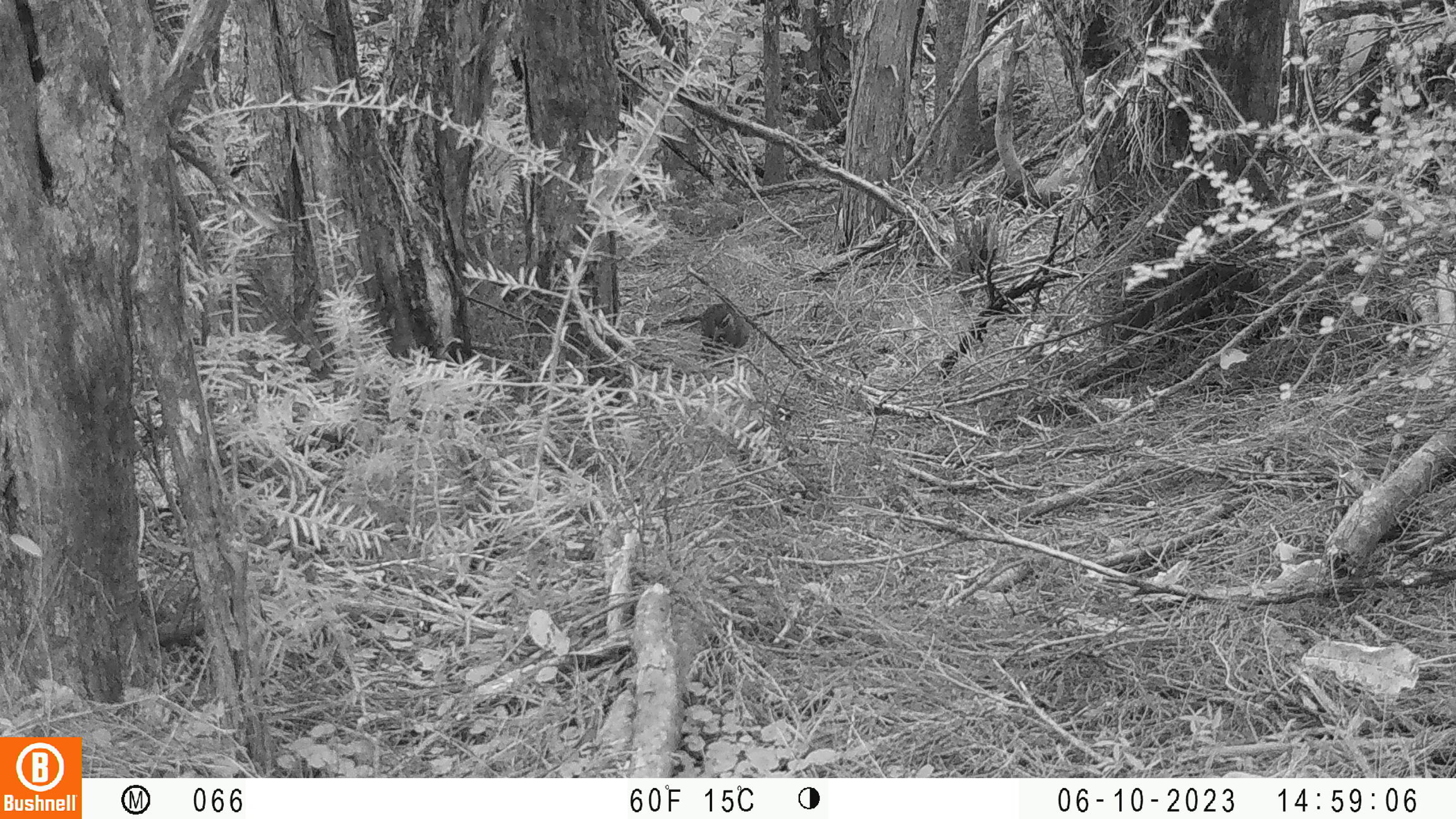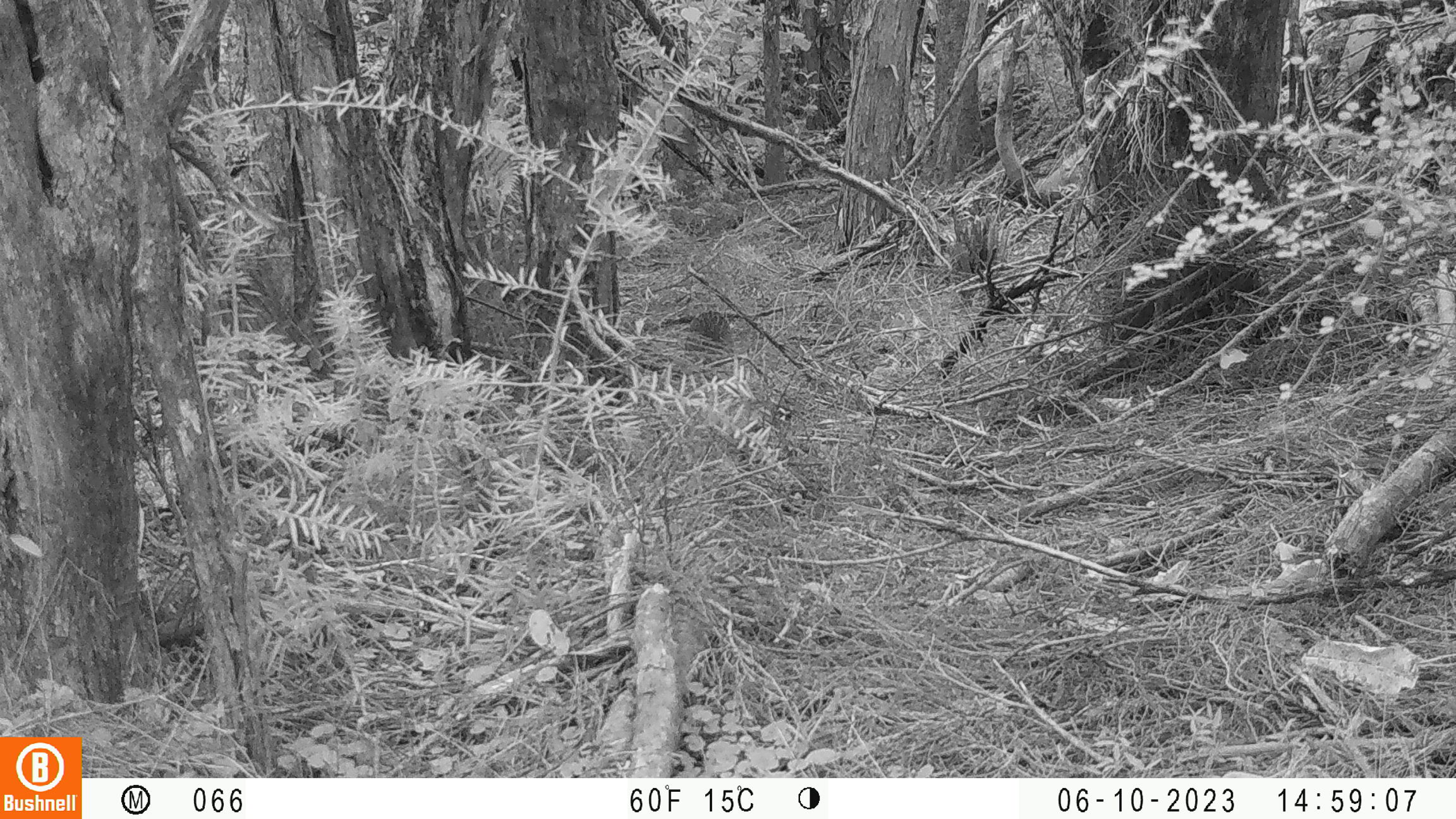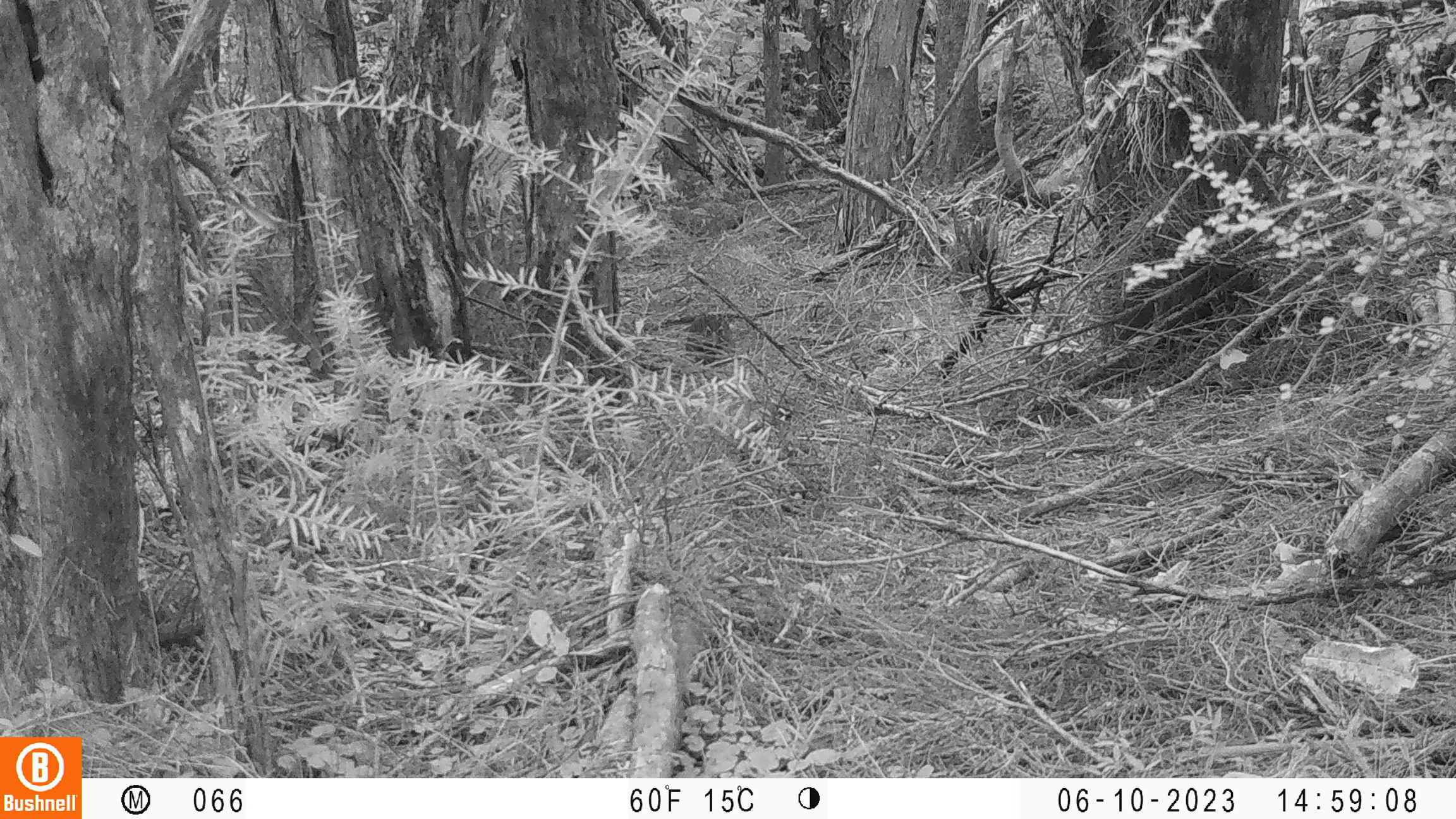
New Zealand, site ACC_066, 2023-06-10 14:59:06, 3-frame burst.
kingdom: Animalia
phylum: Chordata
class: Aves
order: Gruiformes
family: Rallidae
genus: Gallirallus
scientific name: Gallirallus philippensis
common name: buff-banded rail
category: banded rail